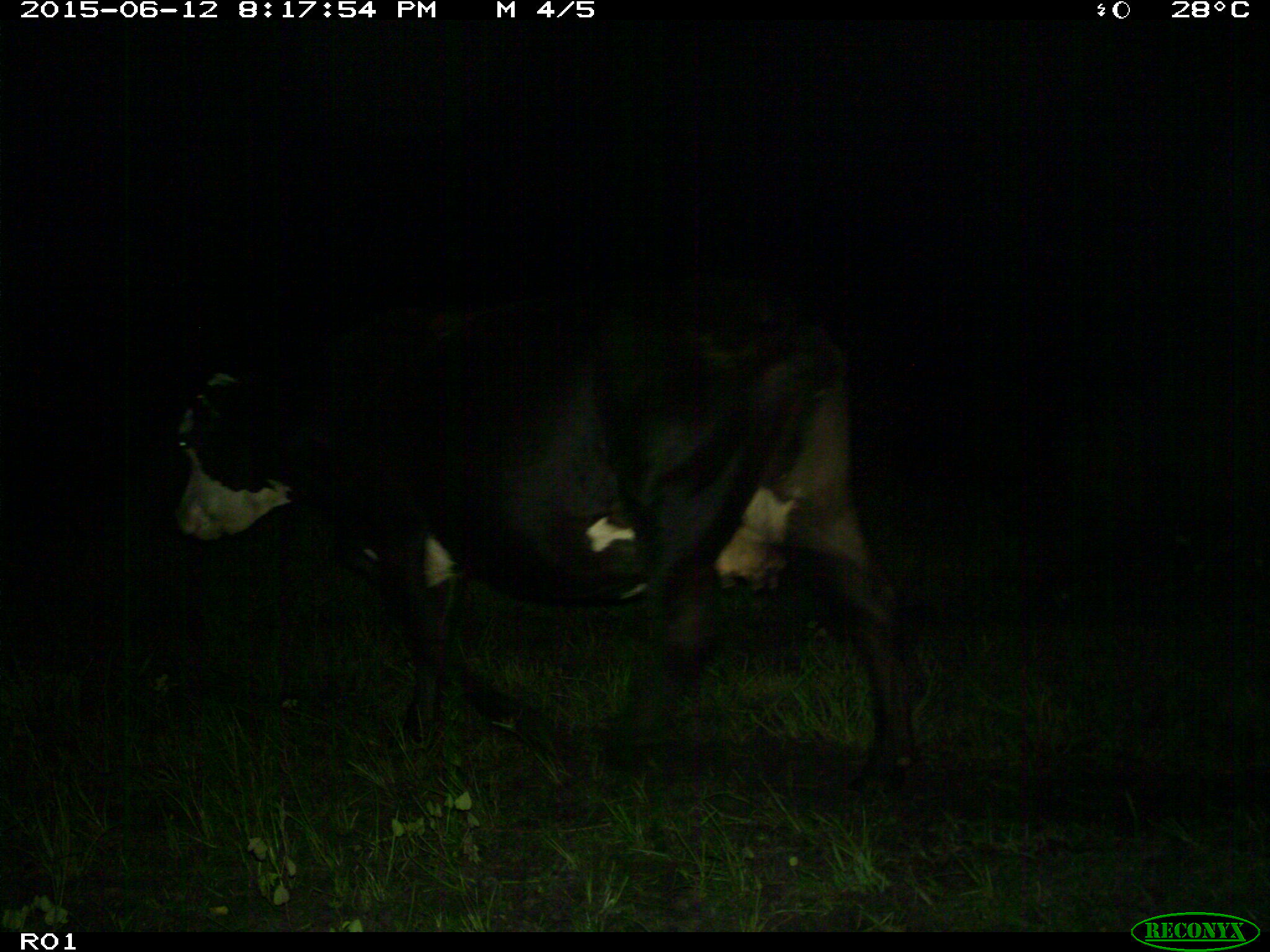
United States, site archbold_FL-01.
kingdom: Animalia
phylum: Chordata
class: Mammalia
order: Artiodactyla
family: Bovidae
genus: Bos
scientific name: Bos taurus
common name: domestic cow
Bos taurus (domestic cow).